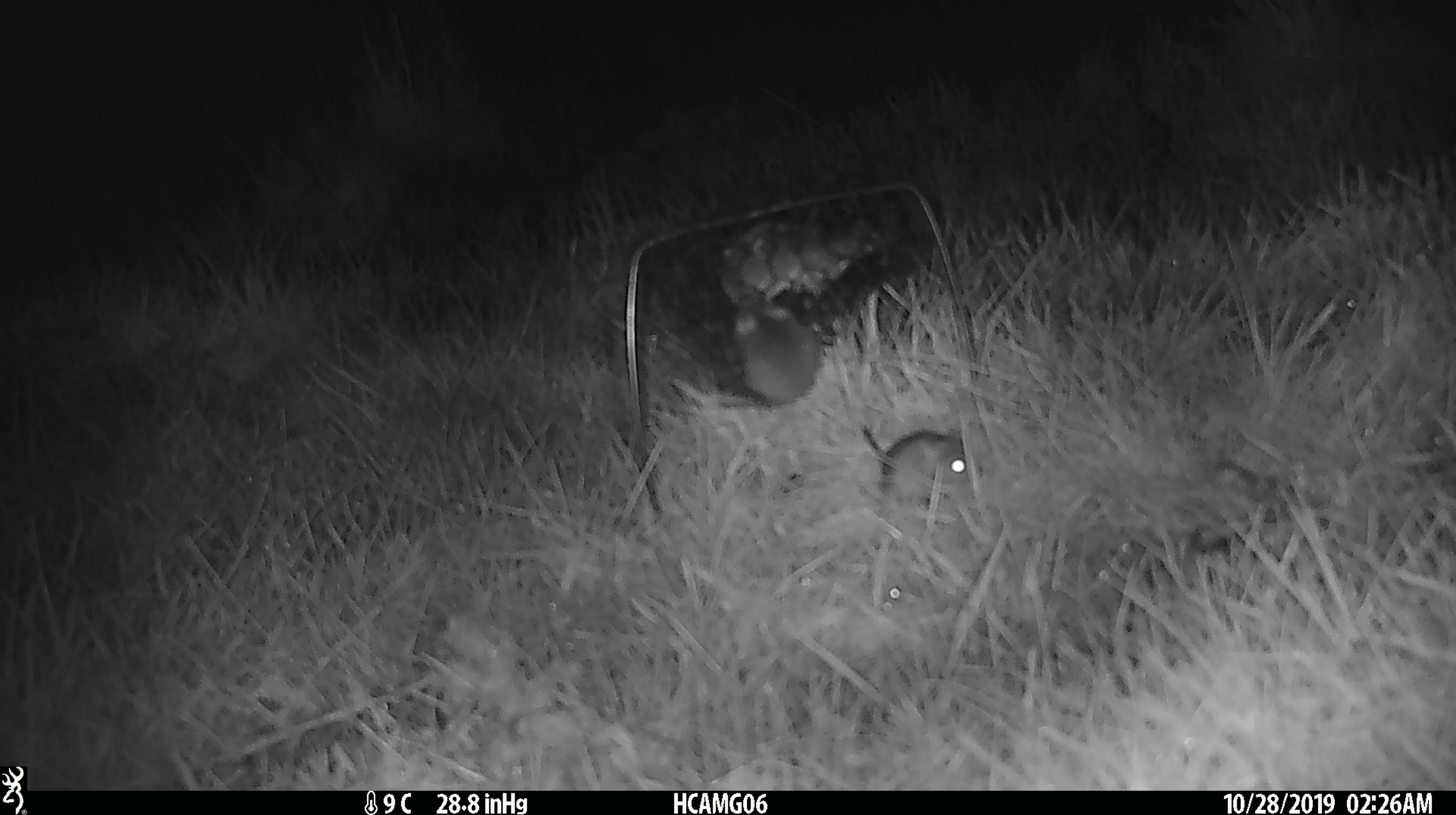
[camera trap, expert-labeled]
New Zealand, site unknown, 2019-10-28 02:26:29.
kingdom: Animalia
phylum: Chordata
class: Mammalia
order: Rodentia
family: Muridae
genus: Mus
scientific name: Mus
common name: mouse